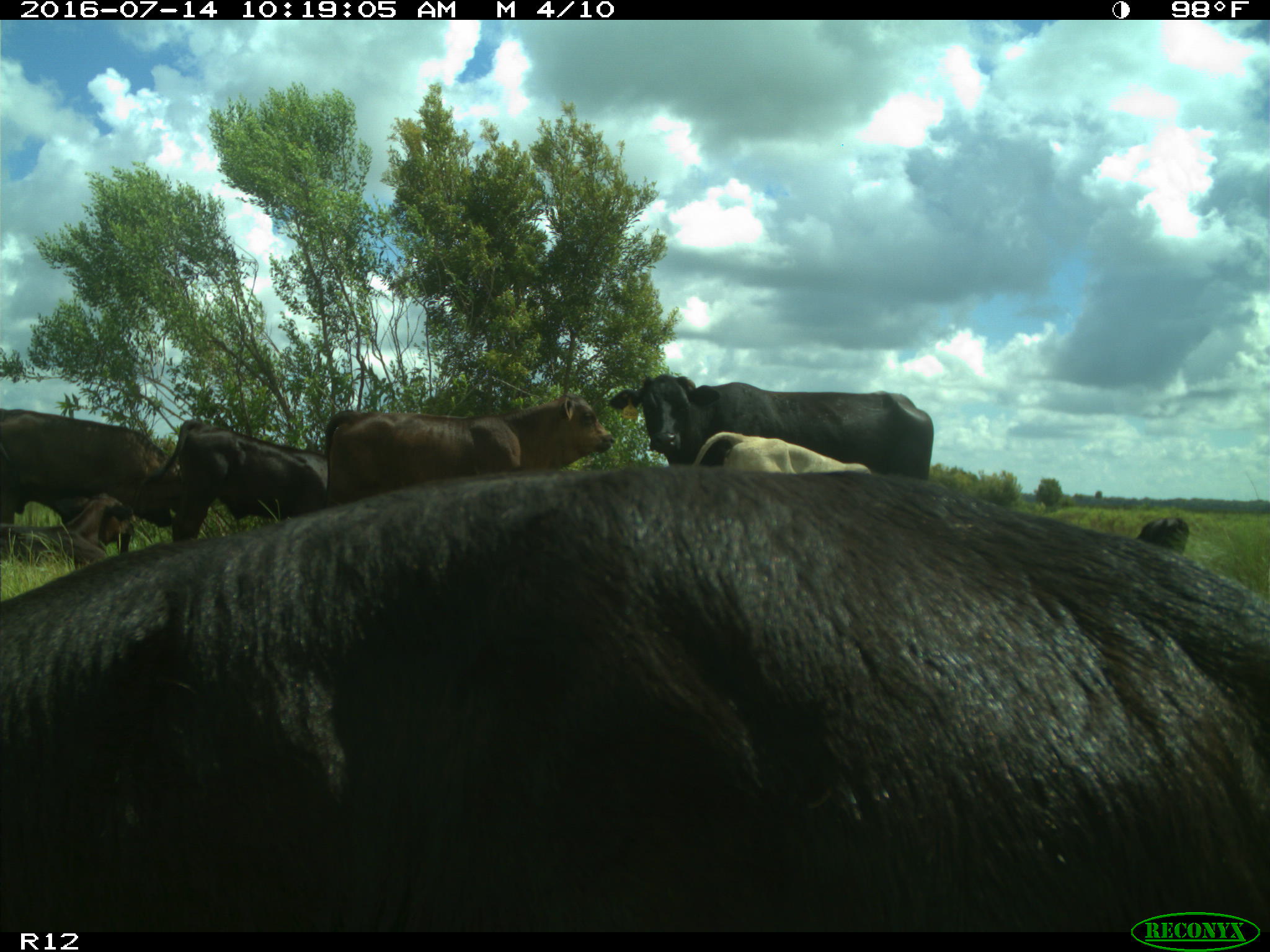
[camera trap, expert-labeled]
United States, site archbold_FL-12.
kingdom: Animalia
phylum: Chordata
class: Mammalia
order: Artiodactyla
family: Bovidae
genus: Bos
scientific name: Bos taurus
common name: domestic cow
Bos taurus (domestic cow).